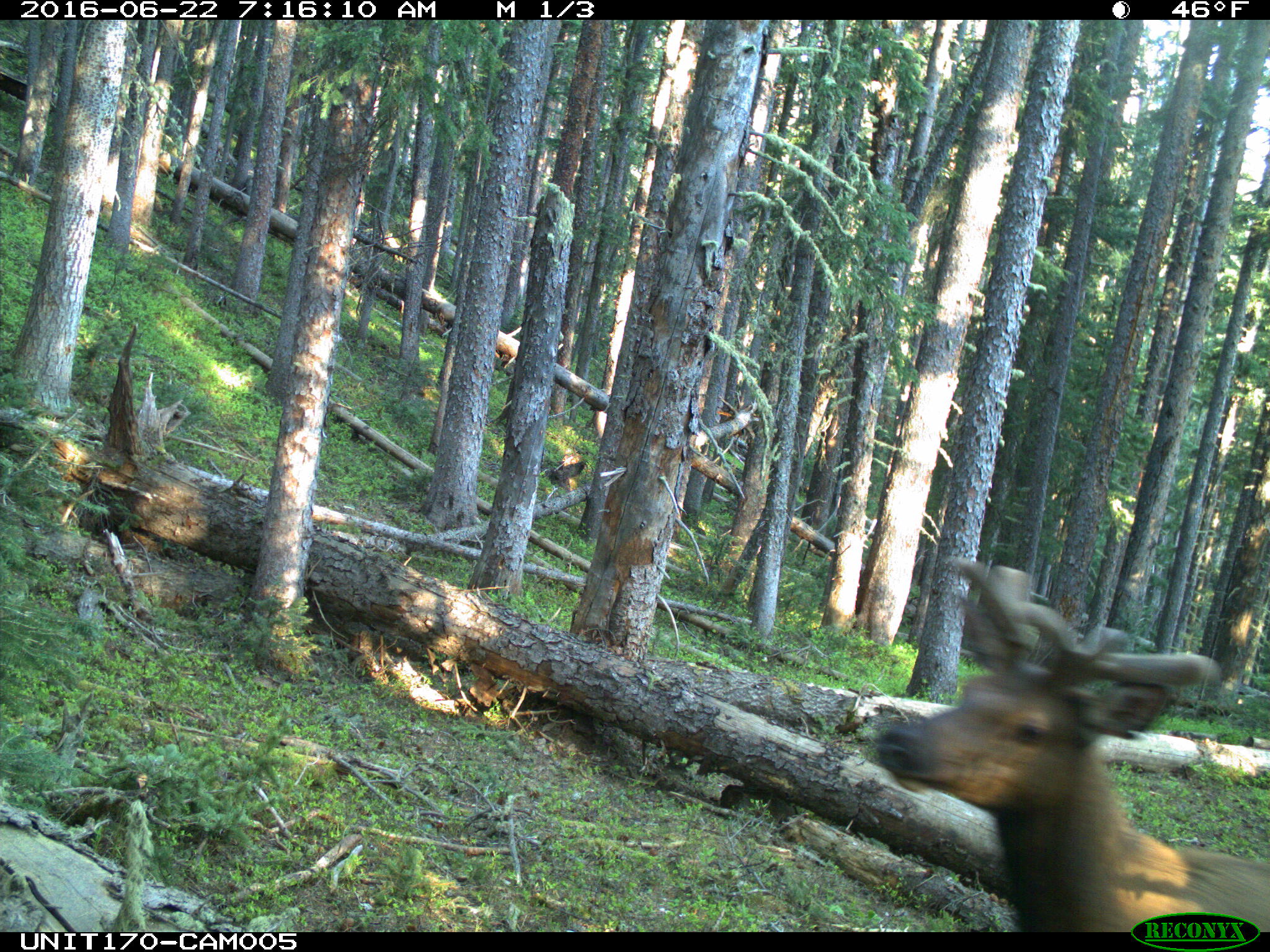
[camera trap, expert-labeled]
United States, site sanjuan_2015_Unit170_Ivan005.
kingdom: Animalia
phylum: Chordata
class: Mammalia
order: Artiodactyla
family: Cervidae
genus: Cervus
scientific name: Cervus elaphus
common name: red deer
Cervus elaphus (red deer).